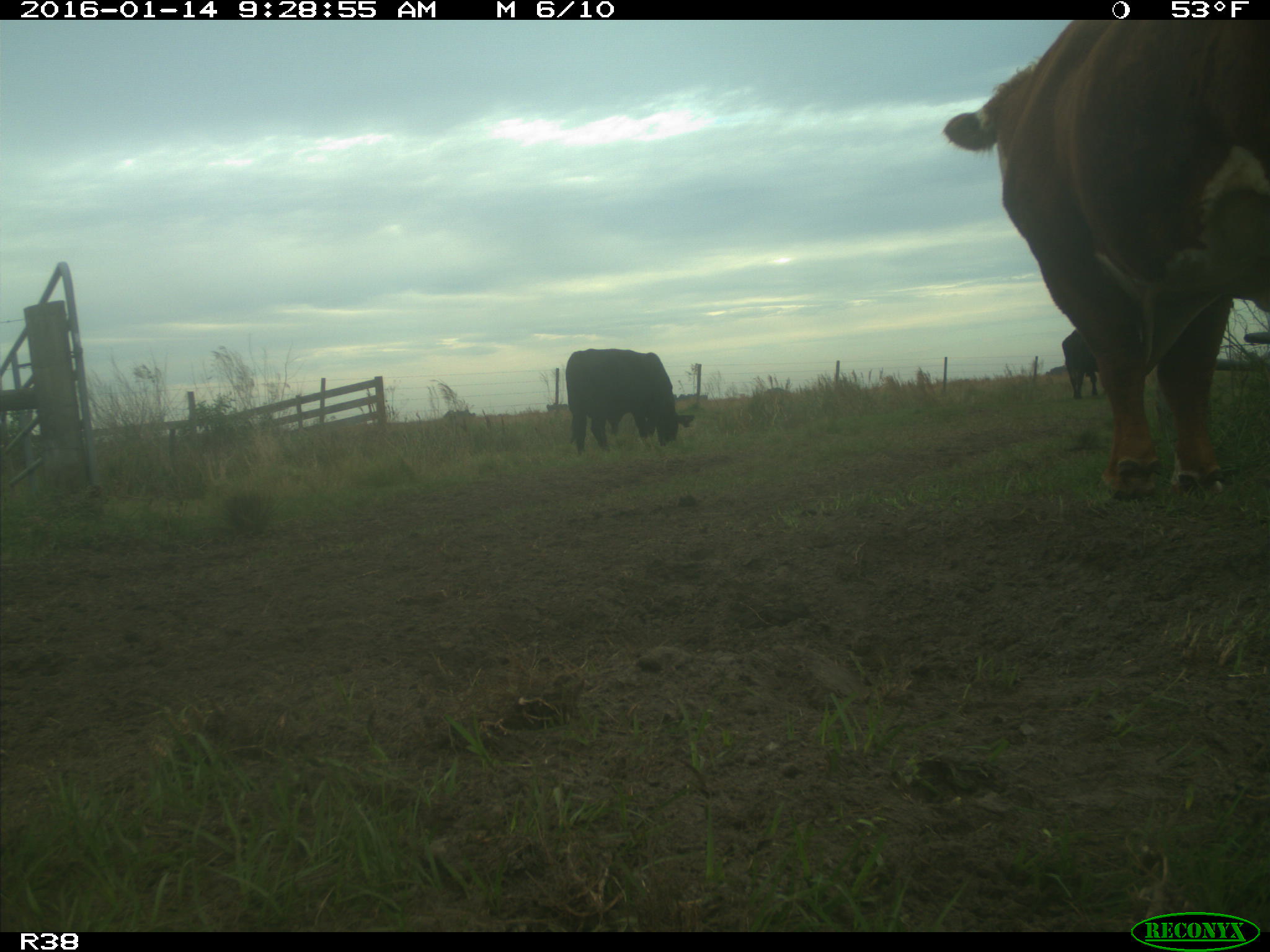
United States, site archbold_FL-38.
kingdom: Animalia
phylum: Chordata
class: Mammalia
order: Artiodactyla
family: Bovidae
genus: Bos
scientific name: Bos taurus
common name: domestic cow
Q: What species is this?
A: Bos taurus (domestic cow).